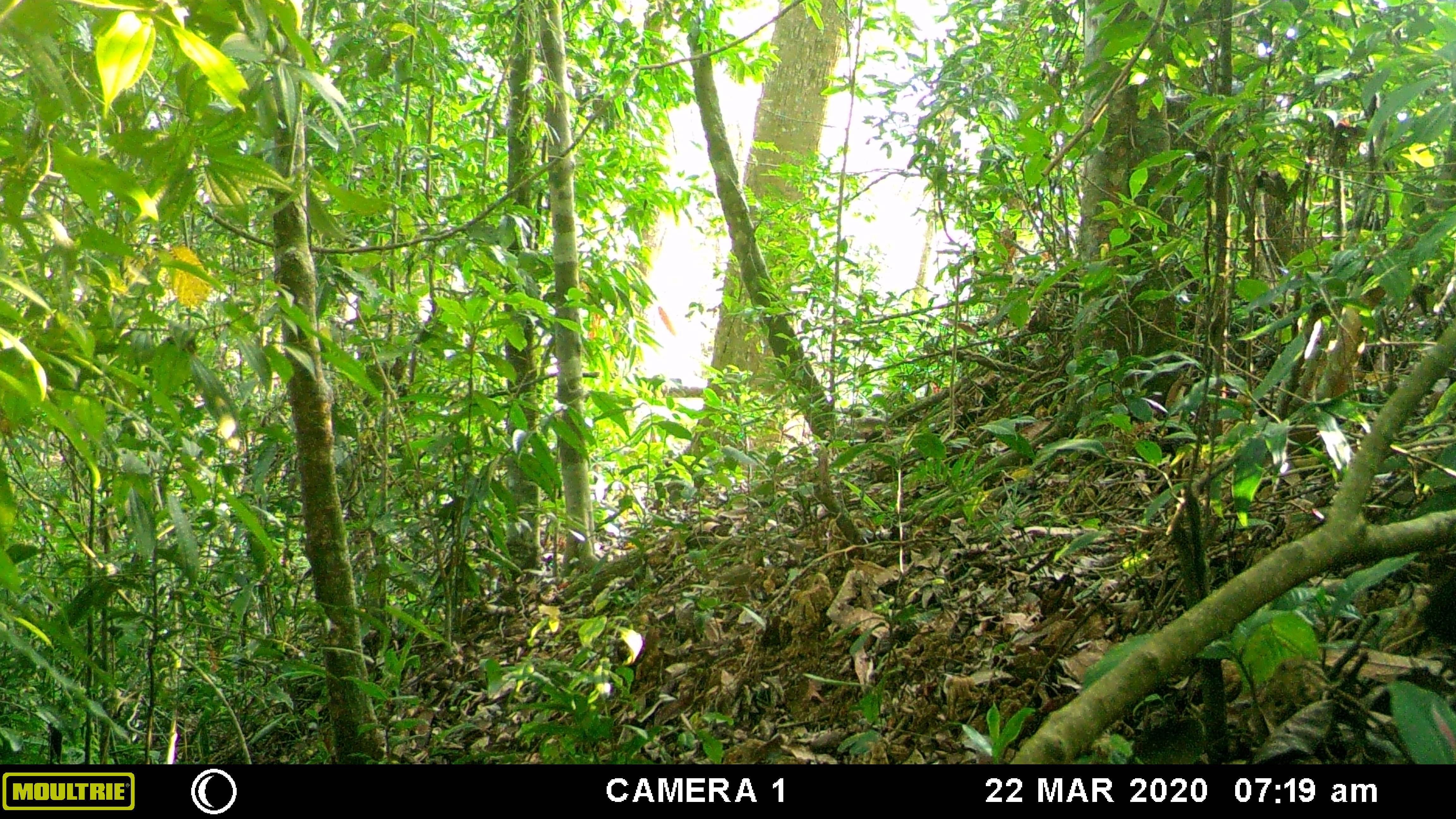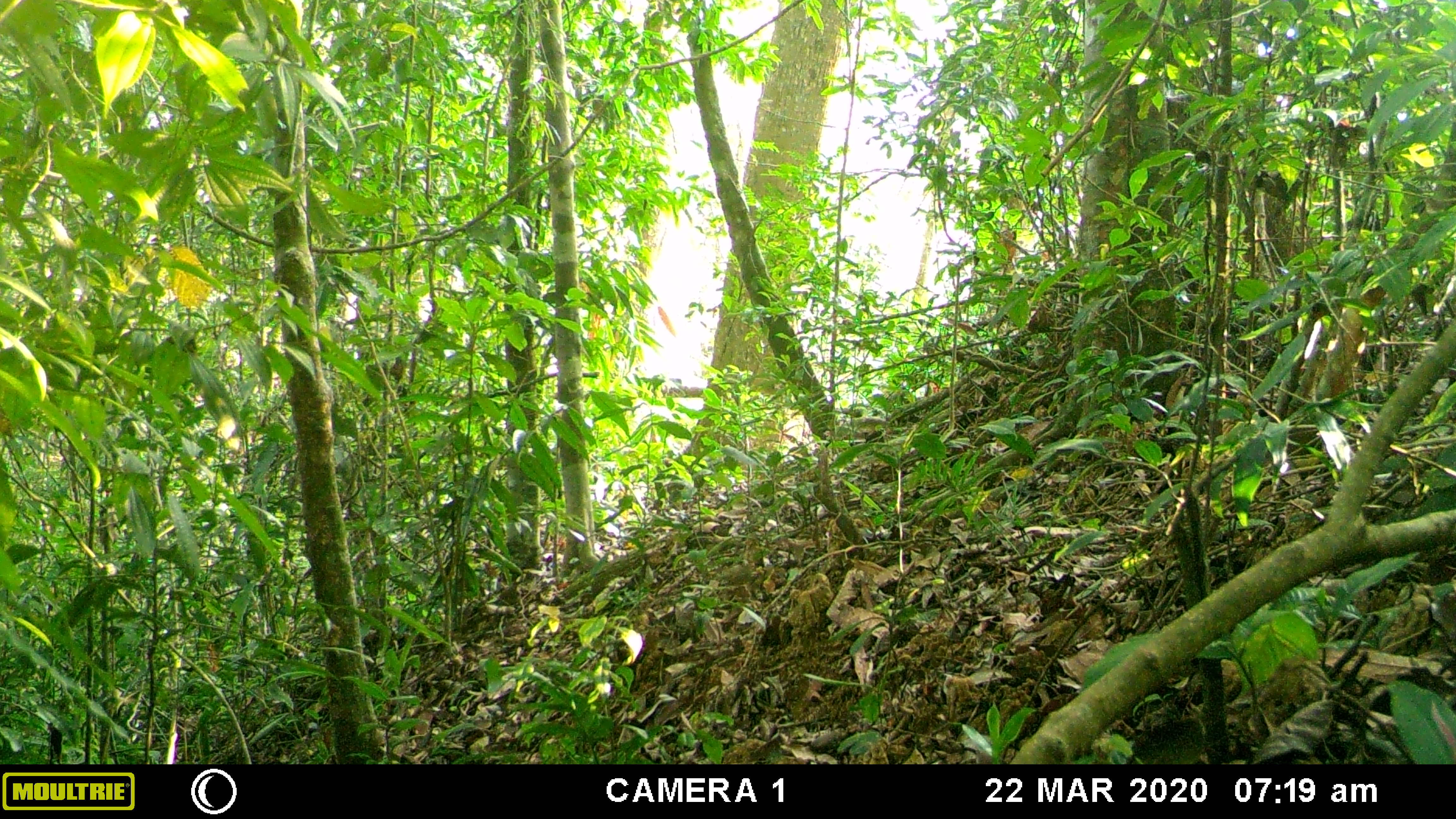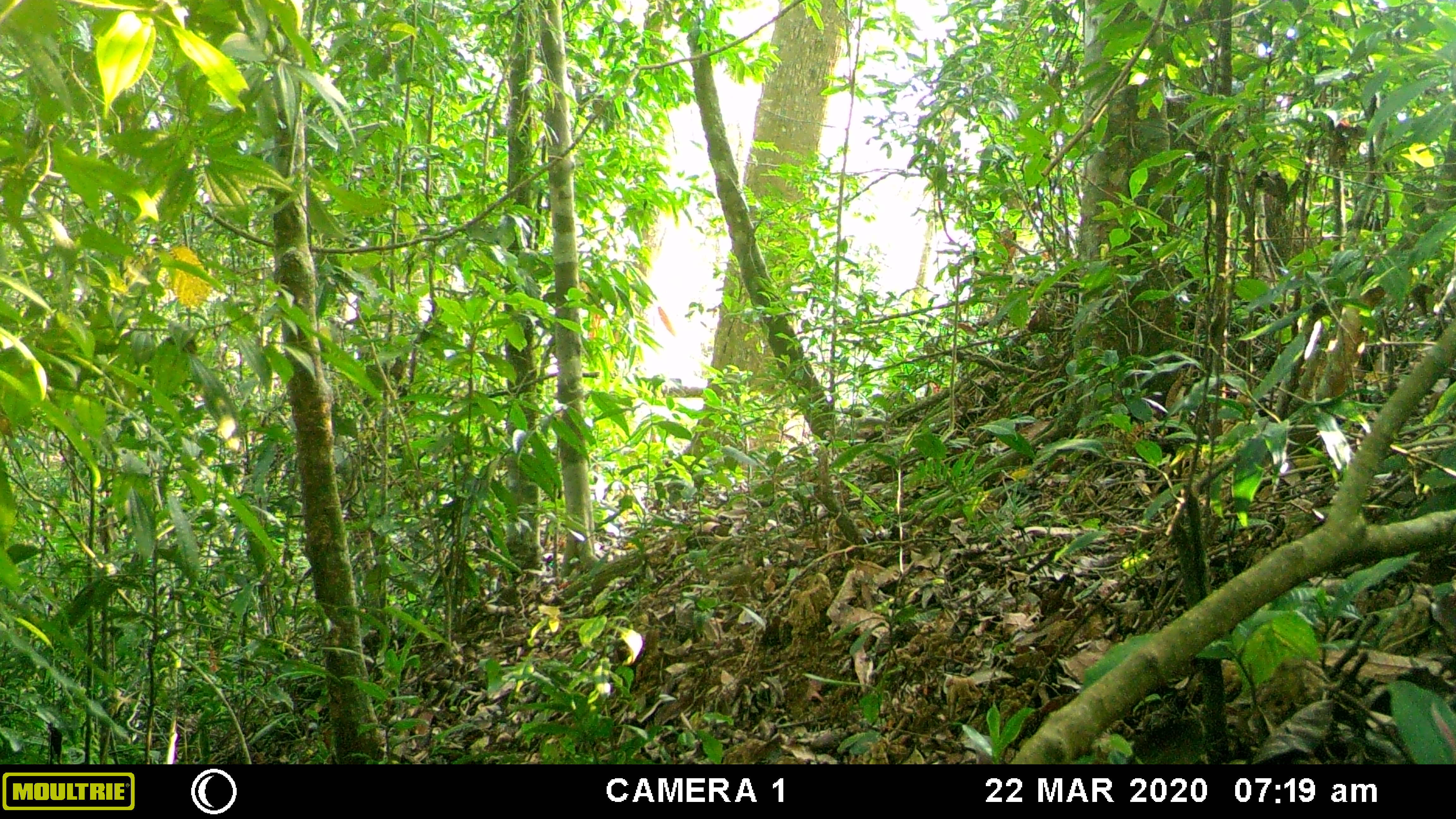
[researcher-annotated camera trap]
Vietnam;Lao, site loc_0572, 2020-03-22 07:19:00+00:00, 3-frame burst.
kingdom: Animalia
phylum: Chordata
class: Mammalia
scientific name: Mammalia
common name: mammal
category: unidentified small mammal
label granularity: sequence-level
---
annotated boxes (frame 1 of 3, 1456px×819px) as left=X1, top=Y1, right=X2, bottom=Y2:
unidentified small mammal: left=1419, top=569, right=1456, bottom=645